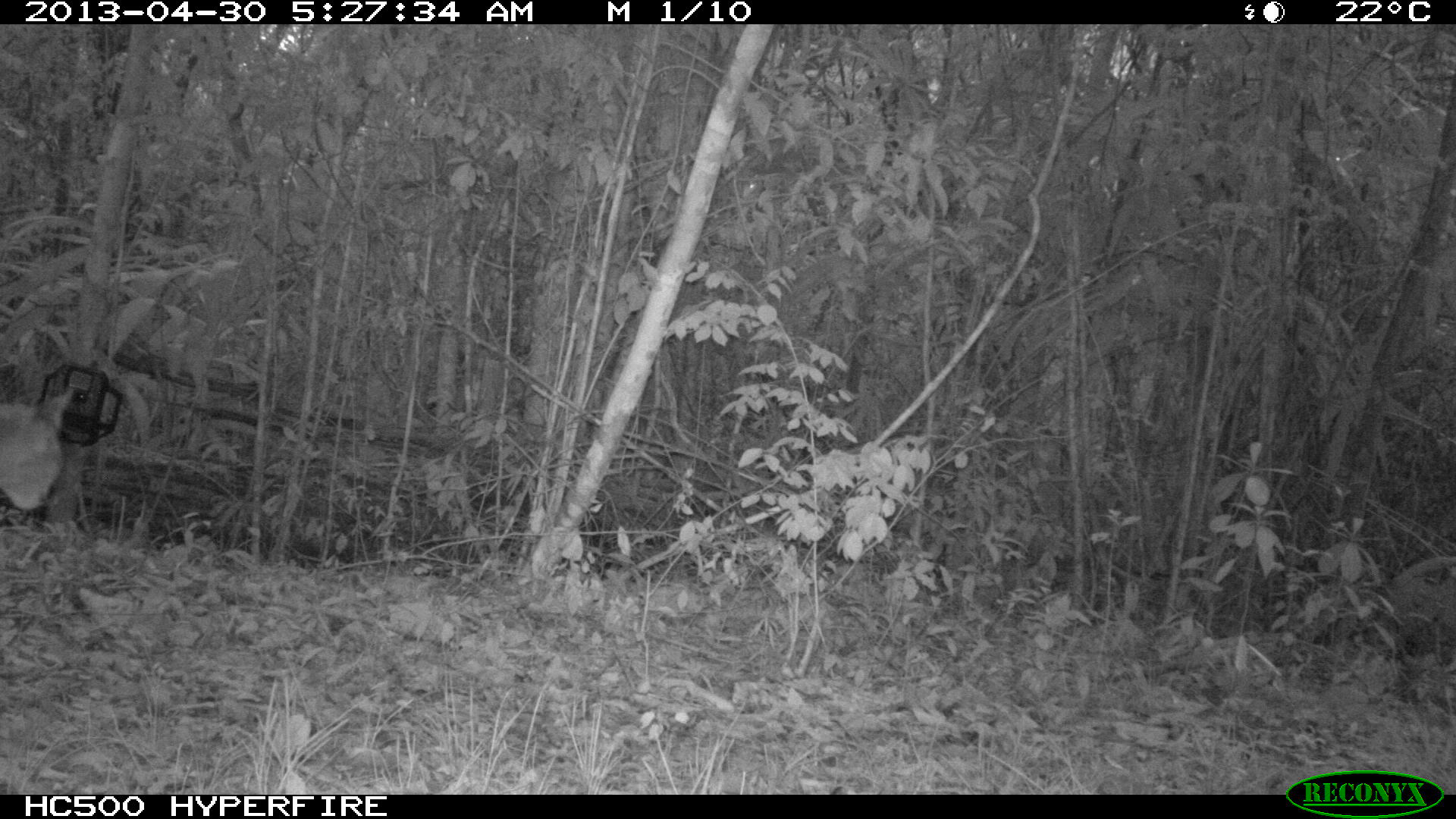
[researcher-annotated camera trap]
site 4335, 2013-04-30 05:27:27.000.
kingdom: Animalia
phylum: Chordata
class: Mammalia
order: Carnivora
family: Felidae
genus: Puma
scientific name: Puma concolor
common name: mountain lion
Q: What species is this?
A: Puma concolor (mountain lion).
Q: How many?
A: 2.